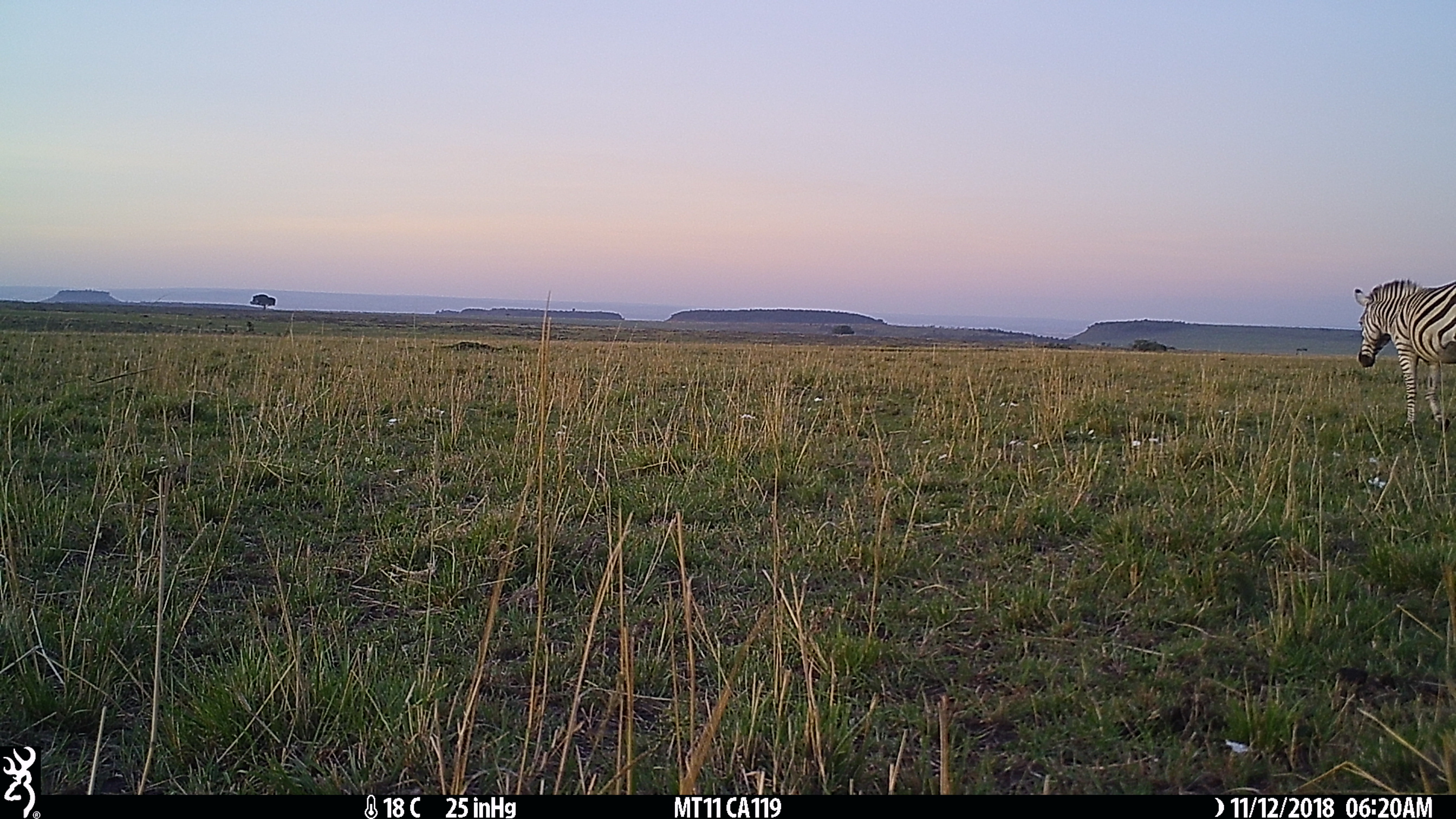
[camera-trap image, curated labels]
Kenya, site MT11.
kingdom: Animalia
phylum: Chordata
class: Mammalia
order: Perissodactyla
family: Equidae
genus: Equus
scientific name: Equus quagga burchellii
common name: burchell's zebra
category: zebra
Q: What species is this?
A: Zebra (burchell's zebra) (Equus quagga burchellii).